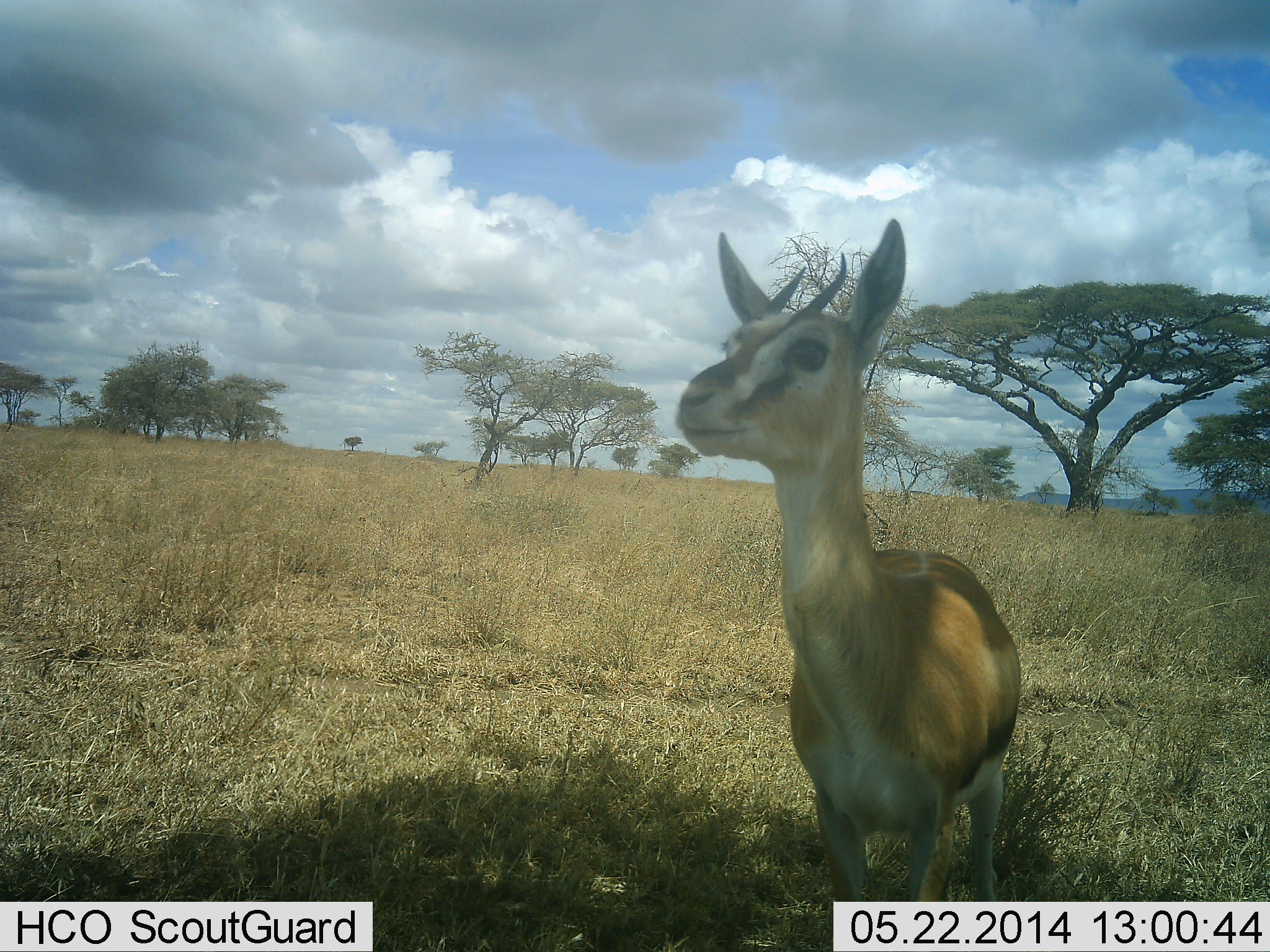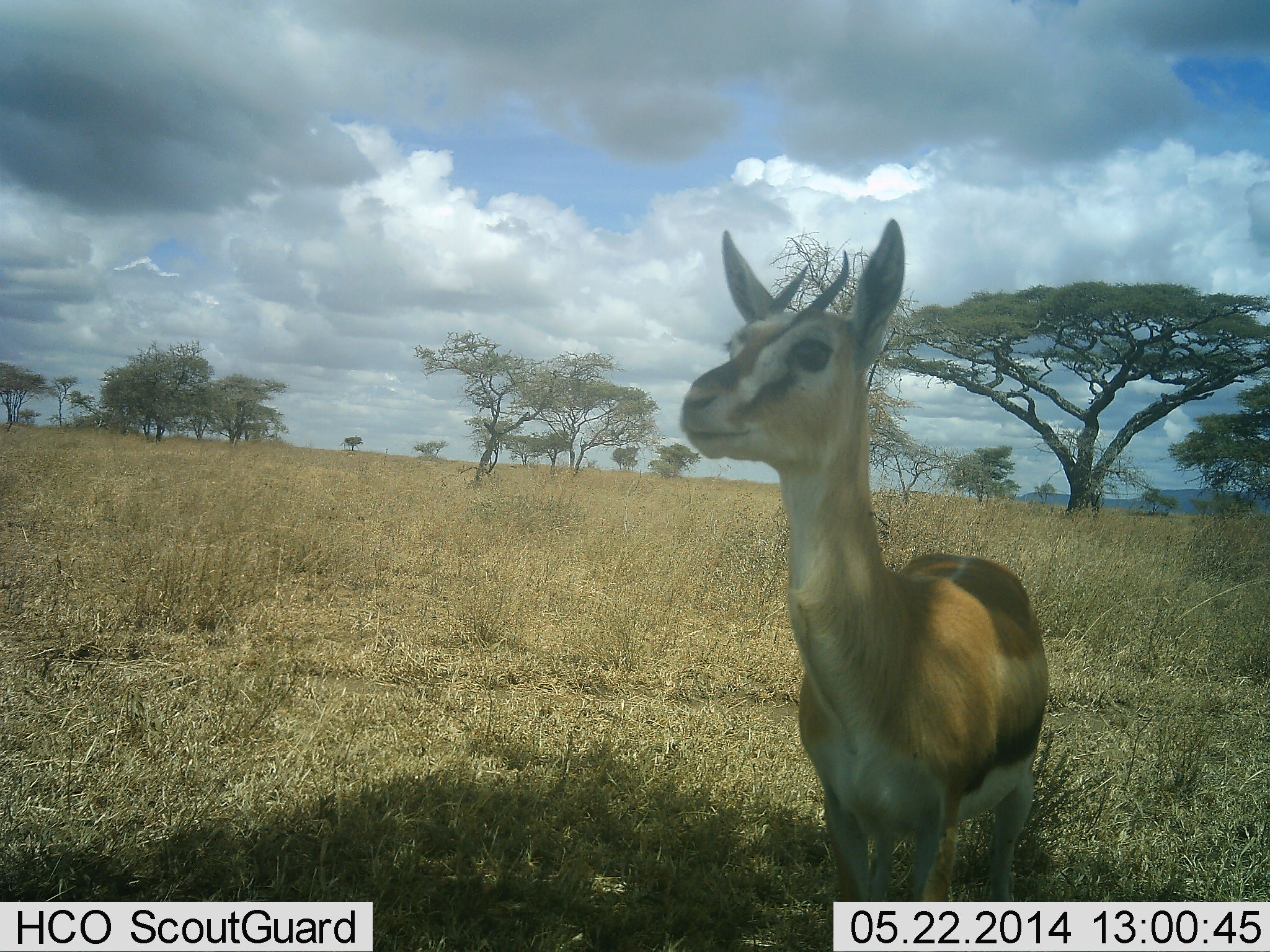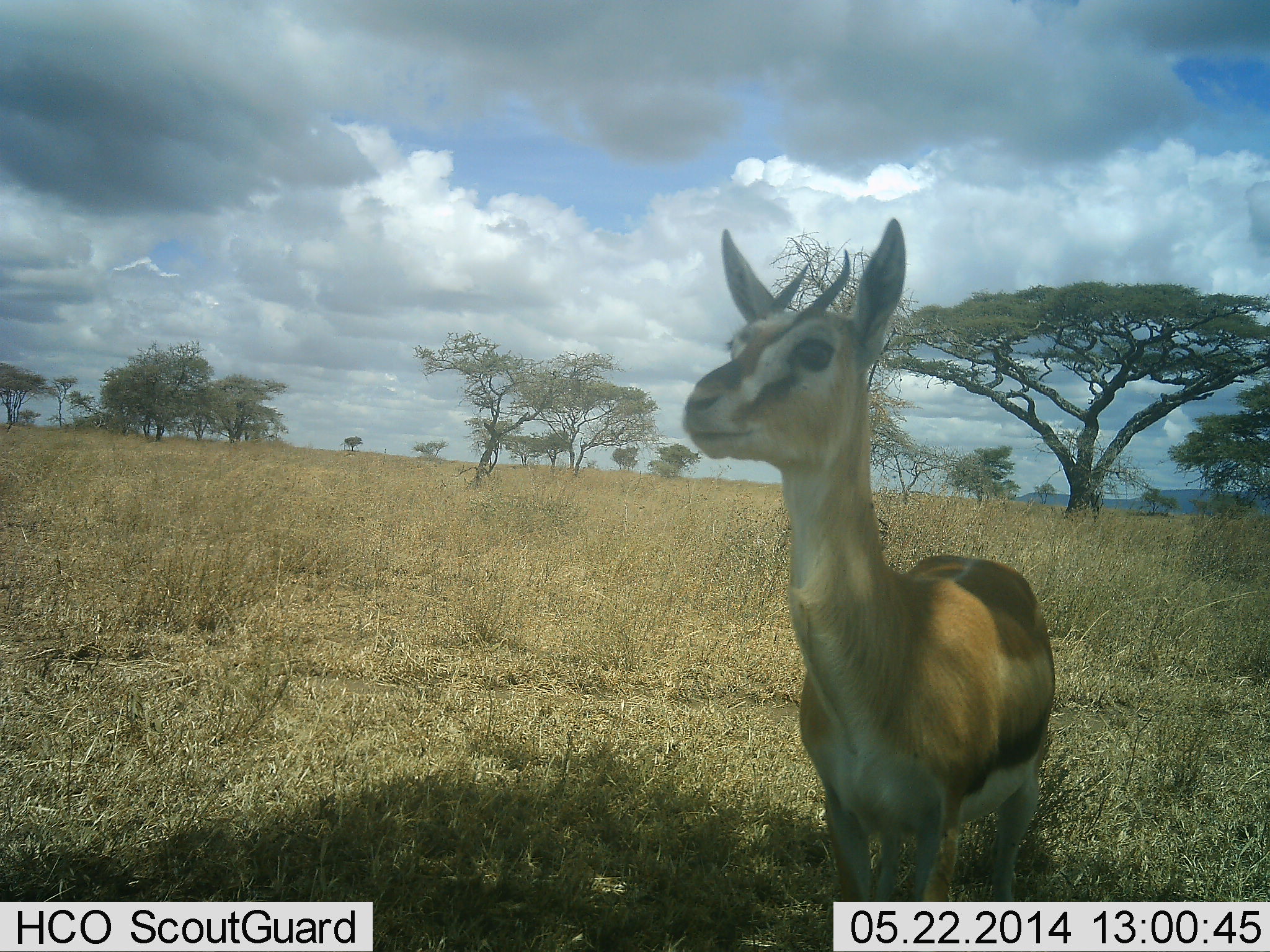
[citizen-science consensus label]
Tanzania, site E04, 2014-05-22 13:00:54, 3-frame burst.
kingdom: Animalia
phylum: Chordata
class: Mammalia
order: Artiodactyla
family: Bovidae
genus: Eudorcas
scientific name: Eudorcas thomsonii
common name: thomson's gazelle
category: gazellethomsons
Gazellethomsons (thomson's gazelle) (Eudorcas thomsonii), count 1. Behavior (volunteer vote fractions): standing 97%, resting 0%, moving 3%, interacting 0%. Young present (vote fraction): 3%. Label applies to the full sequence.